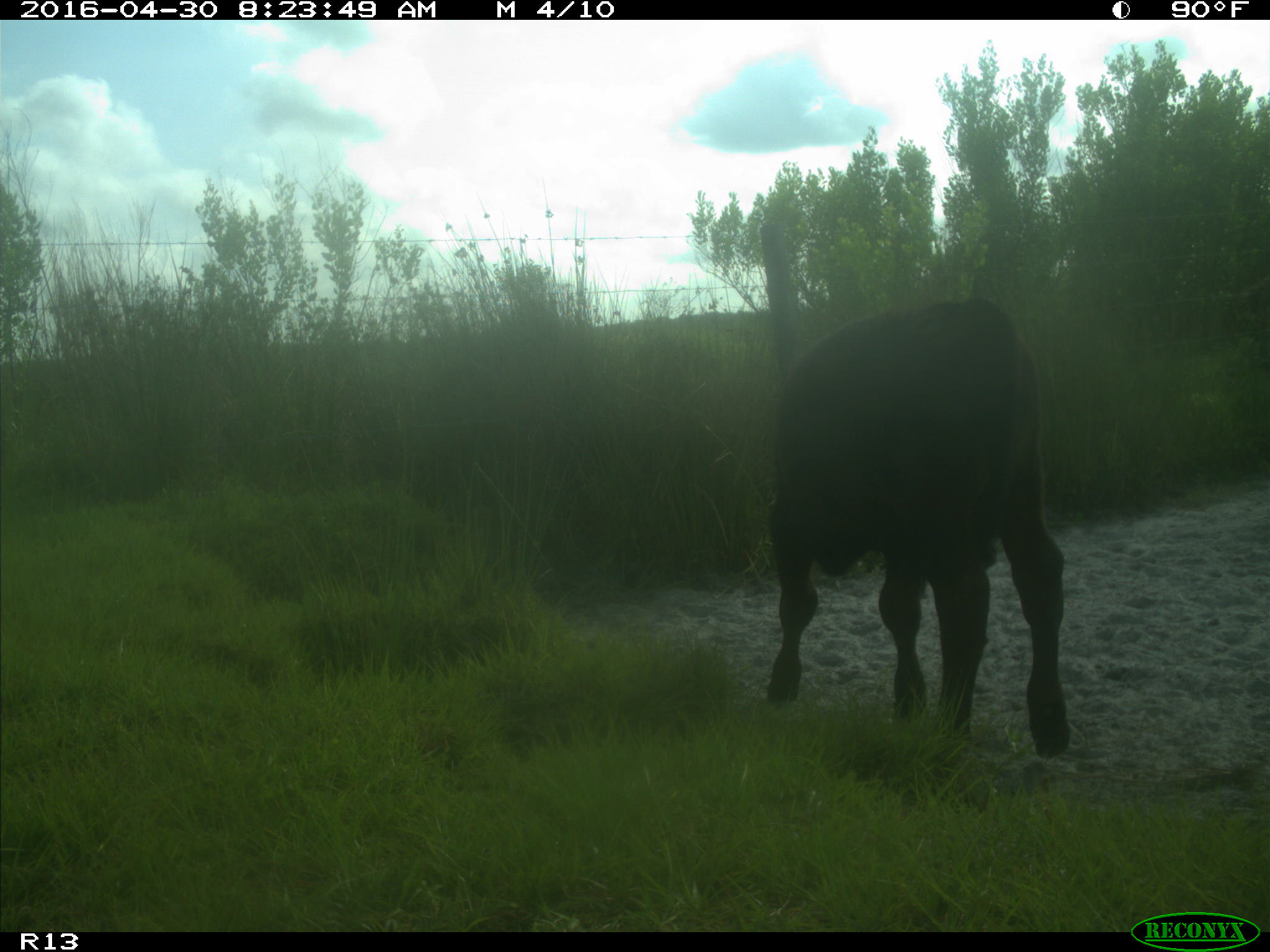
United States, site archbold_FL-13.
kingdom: Animalia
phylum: Chordata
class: Mammalia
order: Artiodactyla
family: Bovidae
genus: Bos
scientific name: Bos taurus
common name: domestic cow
Bos taurus (domestic cow).